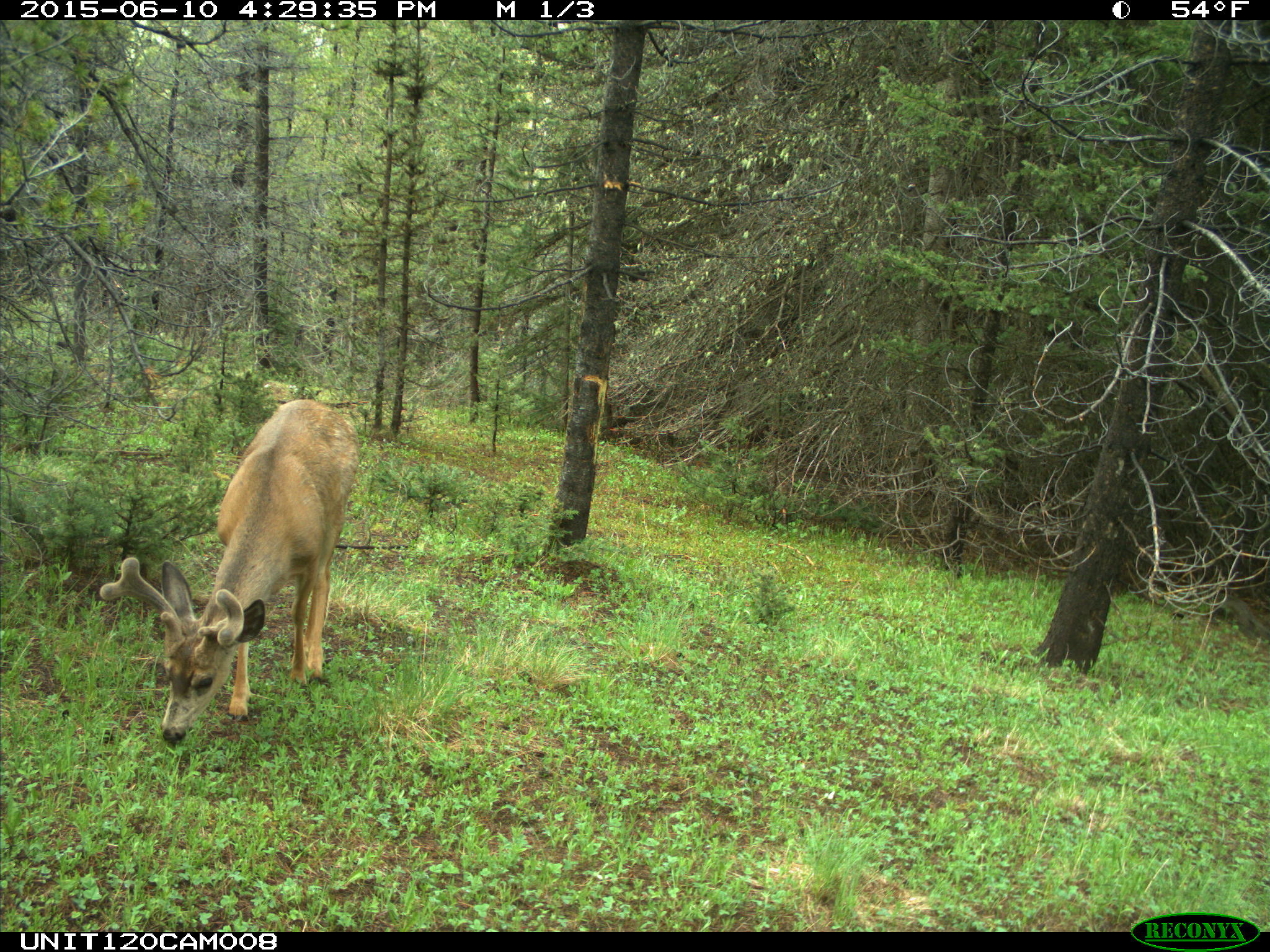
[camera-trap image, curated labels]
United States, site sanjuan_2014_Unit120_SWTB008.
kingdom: Animalia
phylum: Chordata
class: Mammalia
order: Artiodactyla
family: Cervidae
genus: Odocoileus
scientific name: Odocoileus hemionus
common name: mule deer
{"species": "Odocoileus hemionus (mule deer)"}